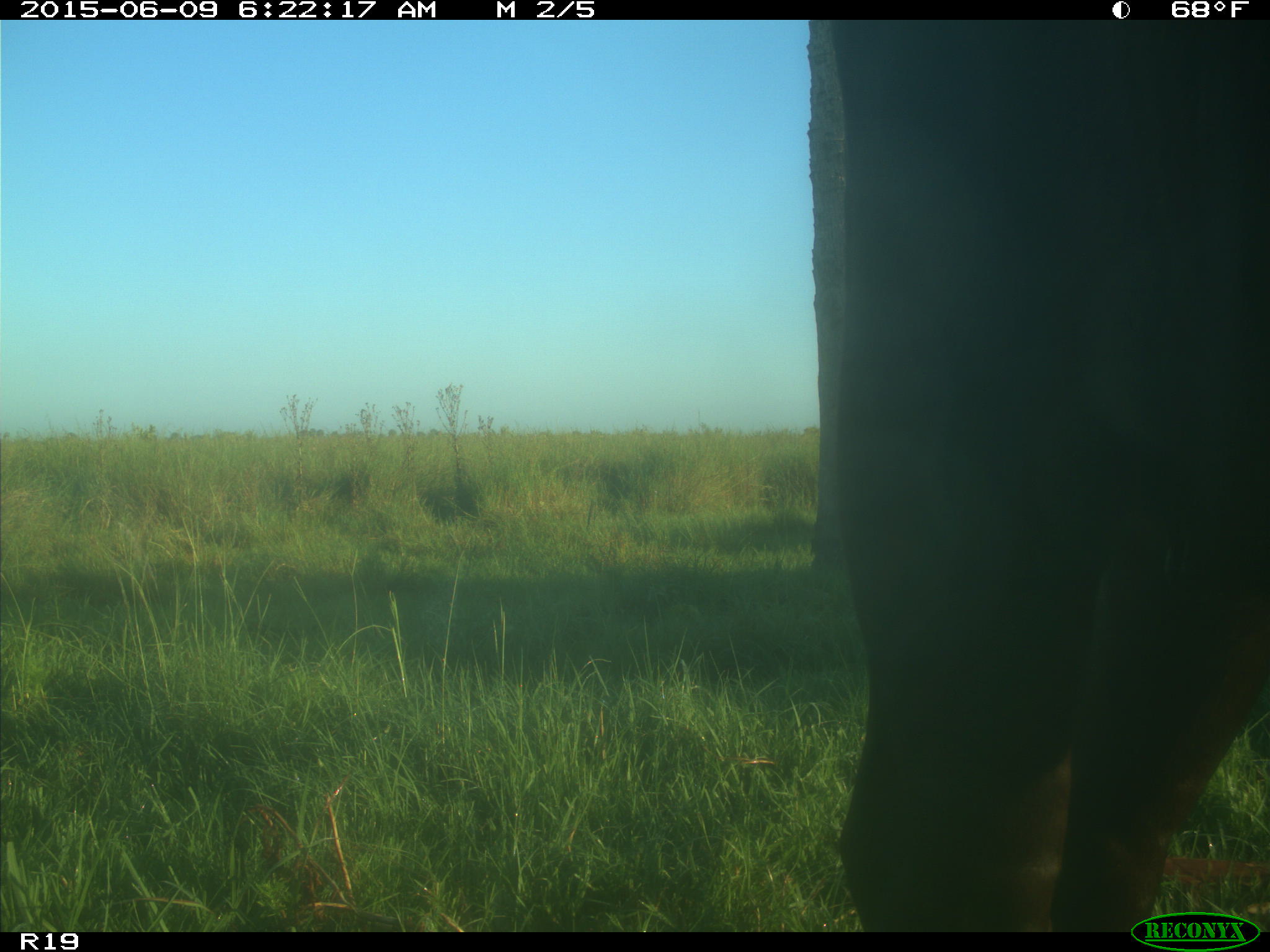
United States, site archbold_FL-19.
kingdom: Animalia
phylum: Chordata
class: Mammalia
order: Artiodactyla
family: Bovidae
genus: Bos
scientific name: Bos taurus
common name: domestic cow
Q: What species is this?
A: Bos taurus (domestic cow).